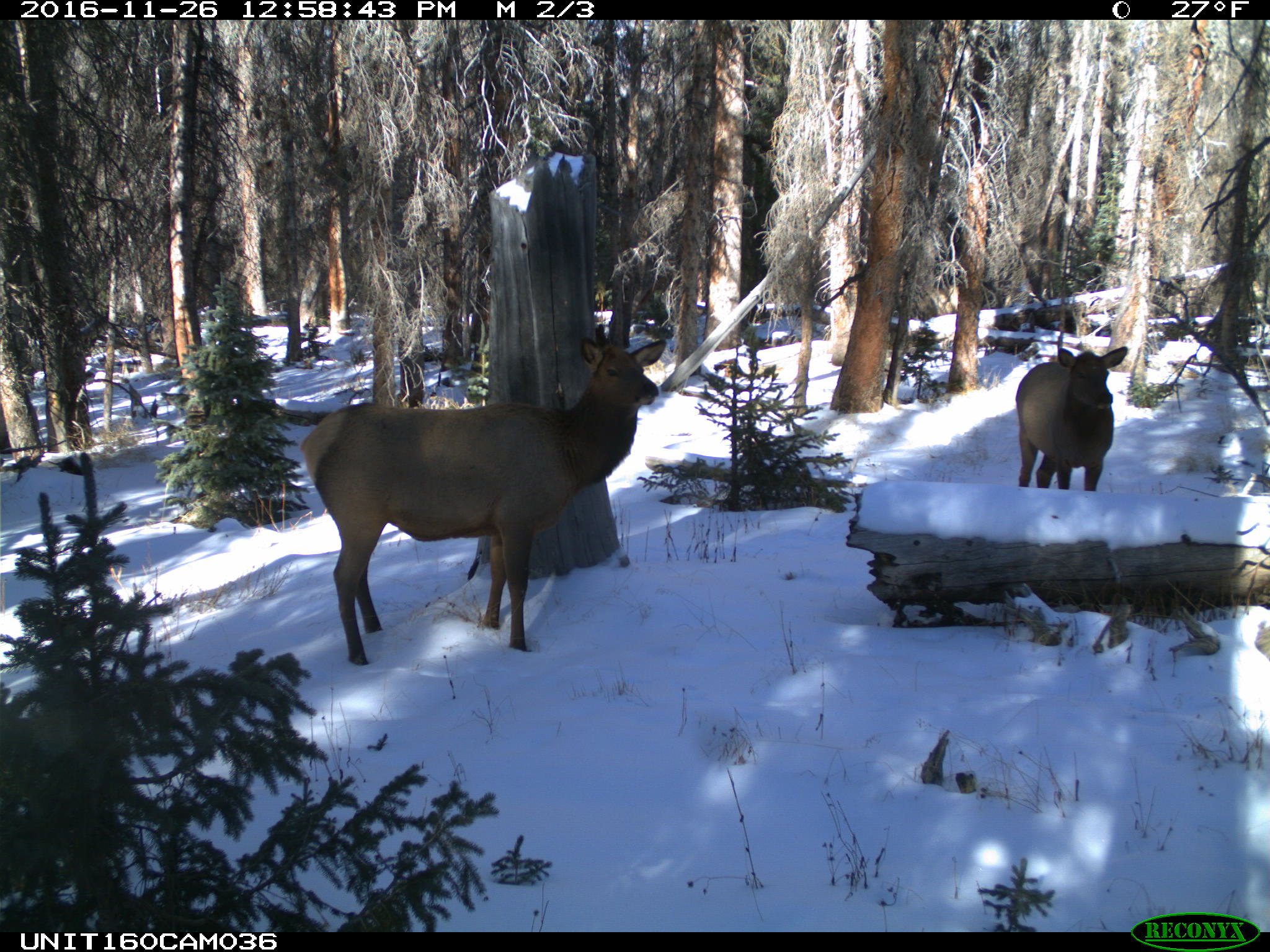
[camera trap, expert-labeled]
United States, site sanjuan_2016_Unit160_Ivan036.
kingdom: Animalia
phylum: Chordata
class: Mammalia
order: Artiodactyla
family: Cervidae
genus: Cervus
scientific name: Cervus elaphus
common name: red deer